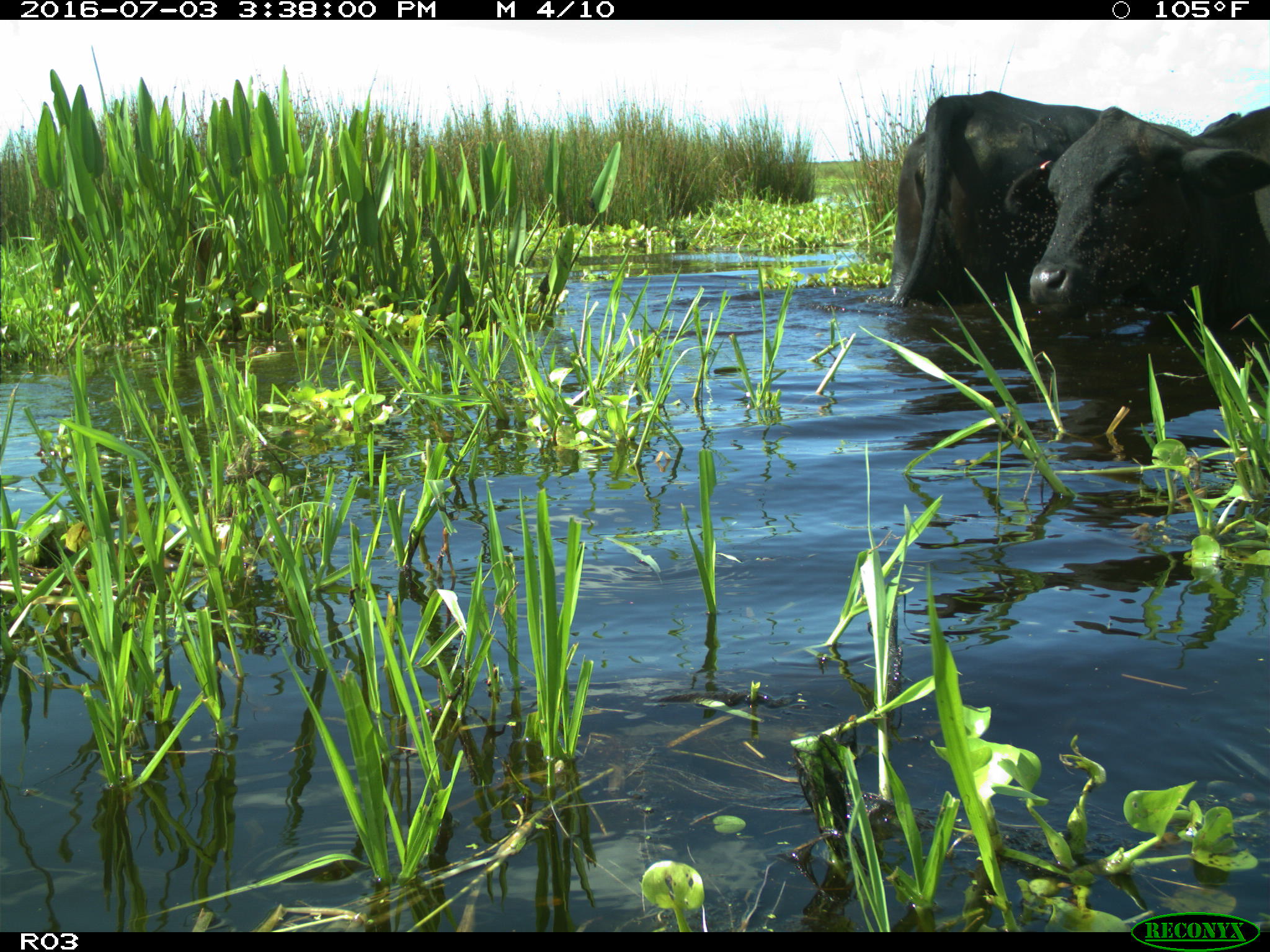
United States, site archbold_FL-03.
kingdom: Animalia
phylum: Chordata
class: Mammalia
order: Artiodactyla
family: Bovidae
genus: Bos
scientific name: Bos taurus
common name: domestic cow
Bos taurus (domestic cow).